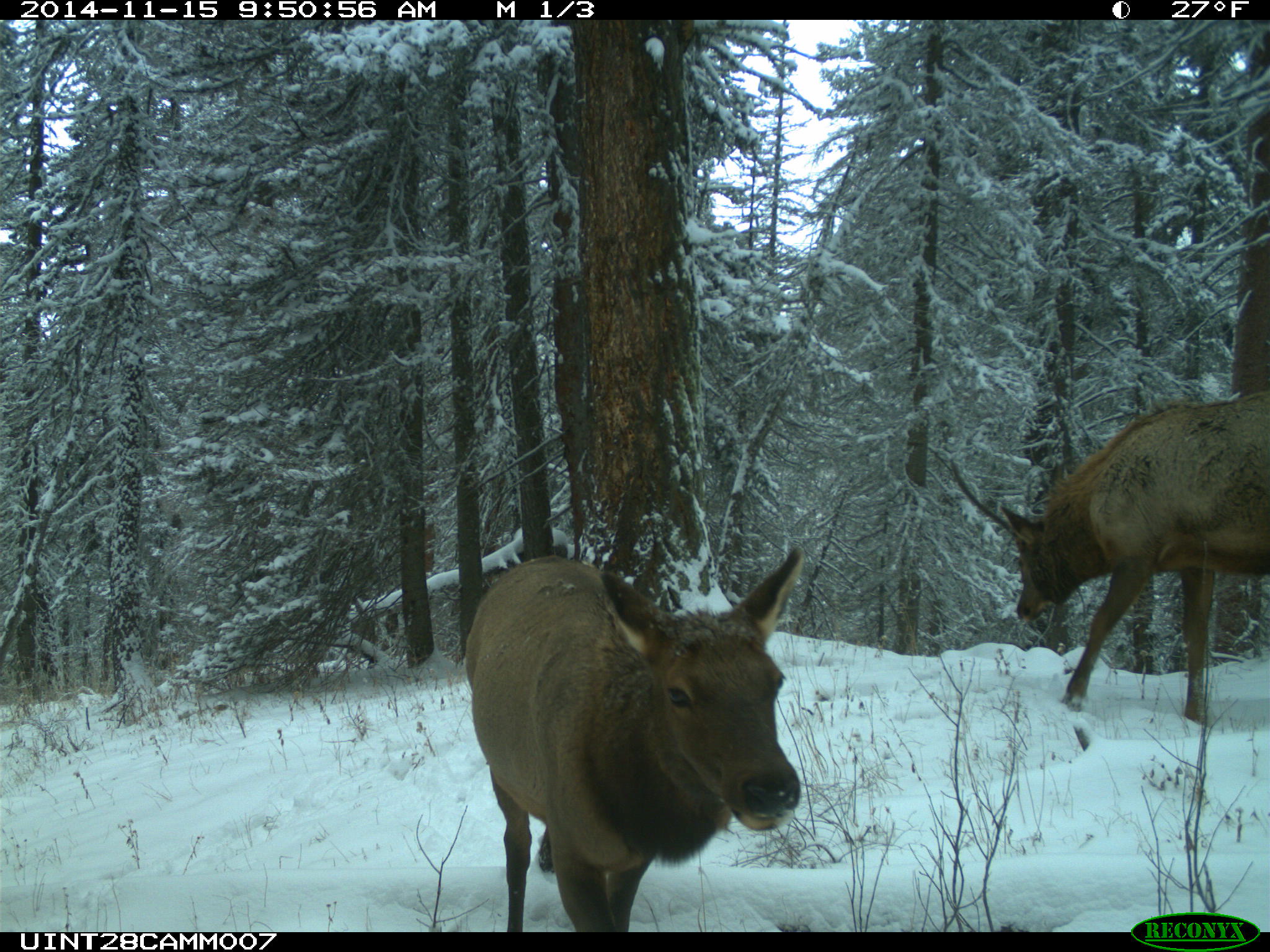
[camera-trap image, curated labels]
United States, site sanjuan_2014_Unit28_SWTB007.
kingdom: Animalia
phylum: Chordata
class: Mammalia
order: Artiodactyla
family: Cervidae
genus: Cervus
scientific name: Cervus elaphus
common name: red deer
Cervus elaphus (red deer).